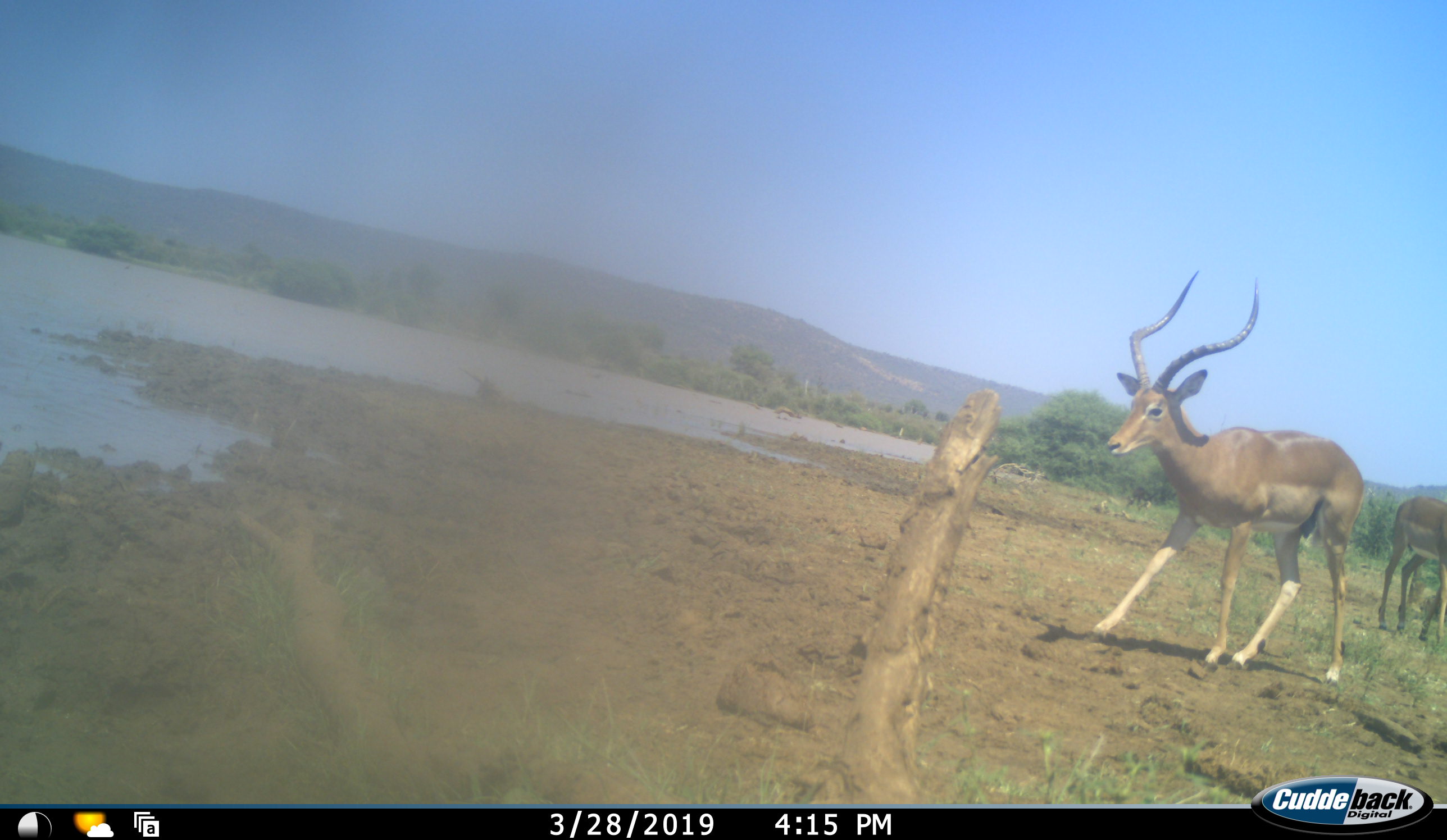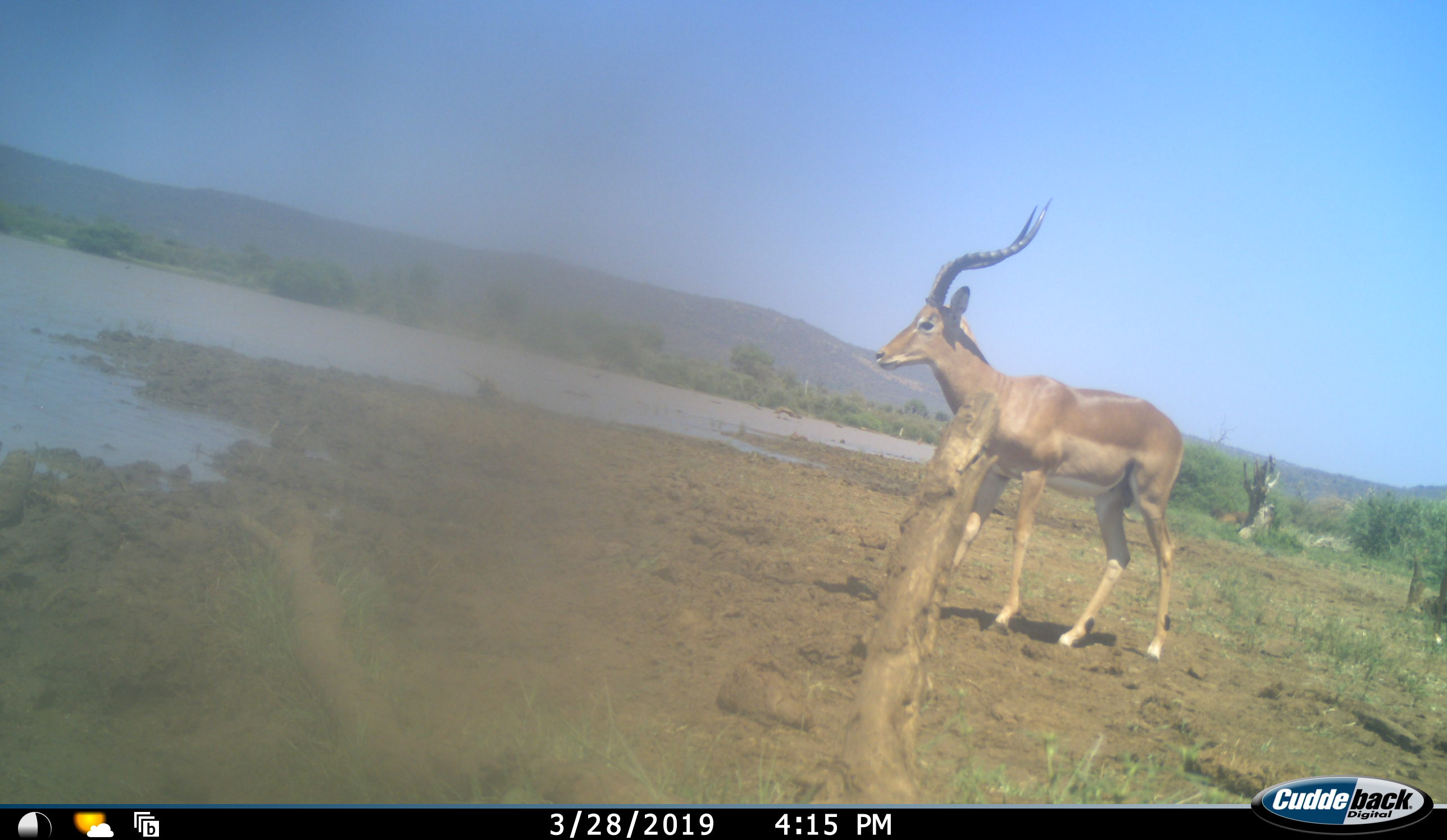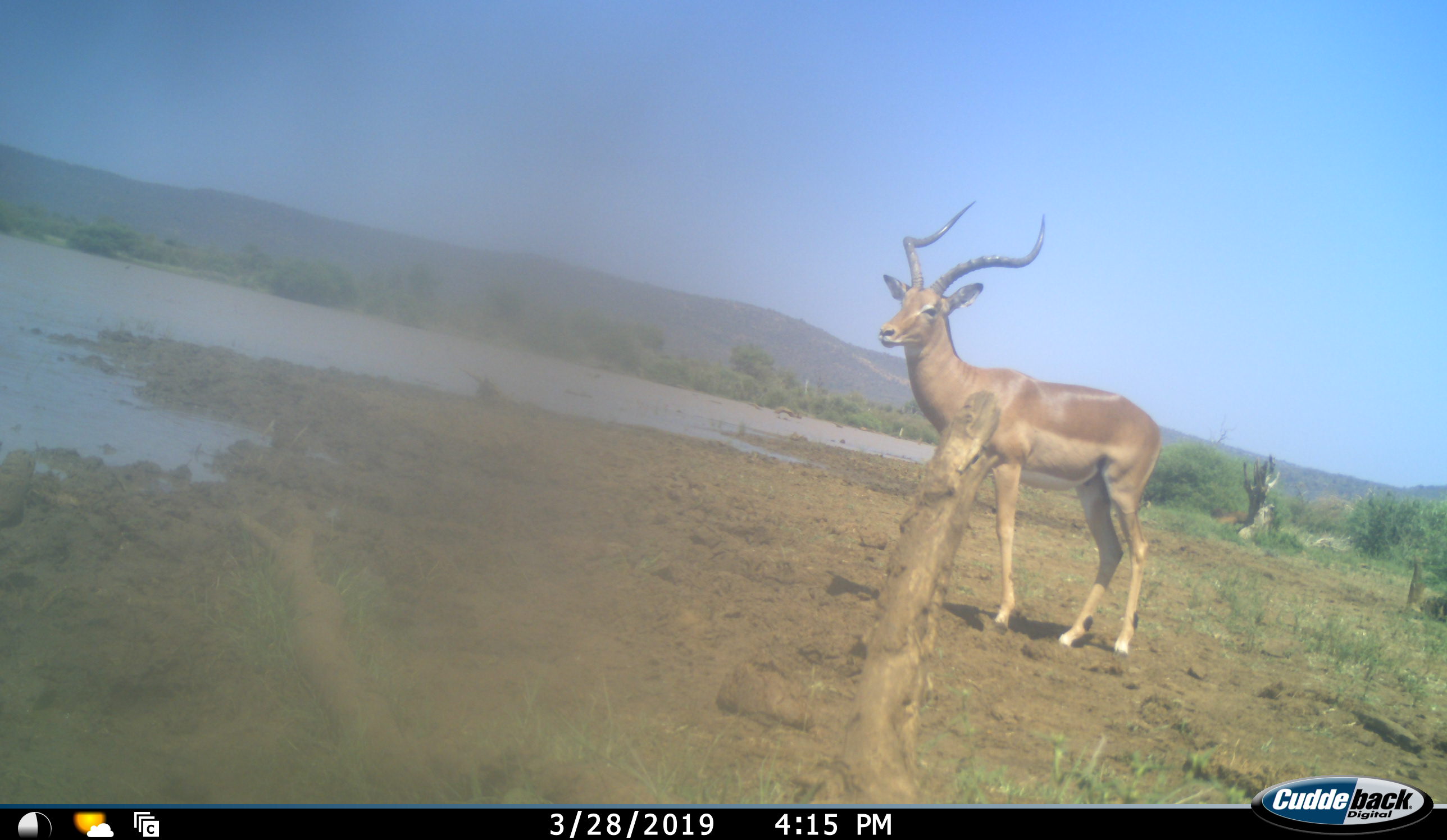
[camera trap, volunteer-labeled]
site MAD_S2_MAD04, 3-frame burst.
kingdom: Animalia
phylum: Chordata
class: Mammalia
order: Artiodactyla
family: Bovidae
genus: Aepyceros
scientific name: Aepyceros melampus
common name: impala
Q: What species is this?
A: Impala (Aepyceros melampus).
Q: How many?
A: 2.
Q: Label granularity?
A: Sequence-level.